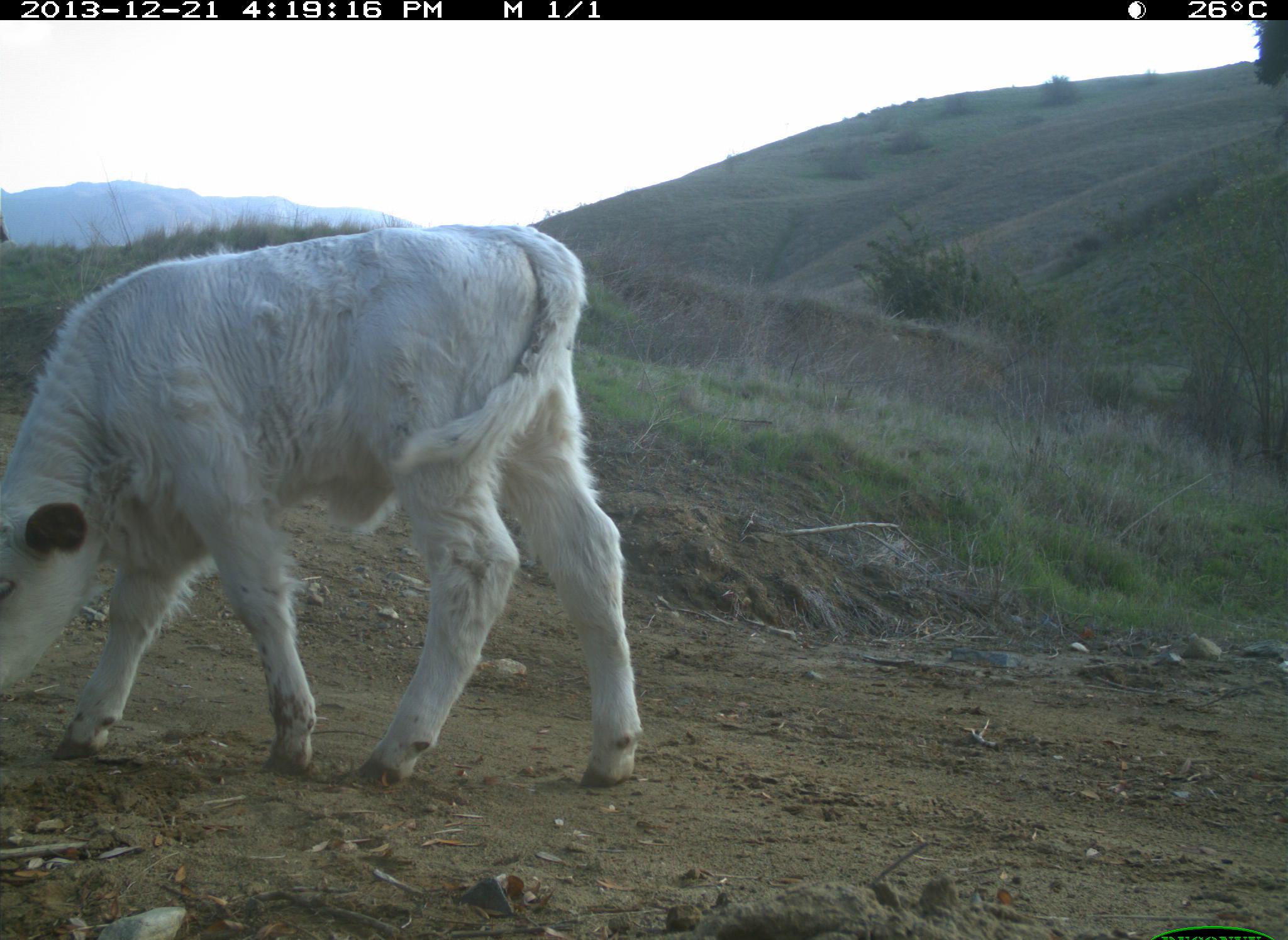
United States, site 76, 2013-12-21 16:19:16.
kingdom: Animalia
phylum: Chordata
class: Mammalia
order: Artiodactyla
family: Bovidae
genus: Bos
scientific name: Bos taurus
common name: cow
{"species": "cow (Bos taurus)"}